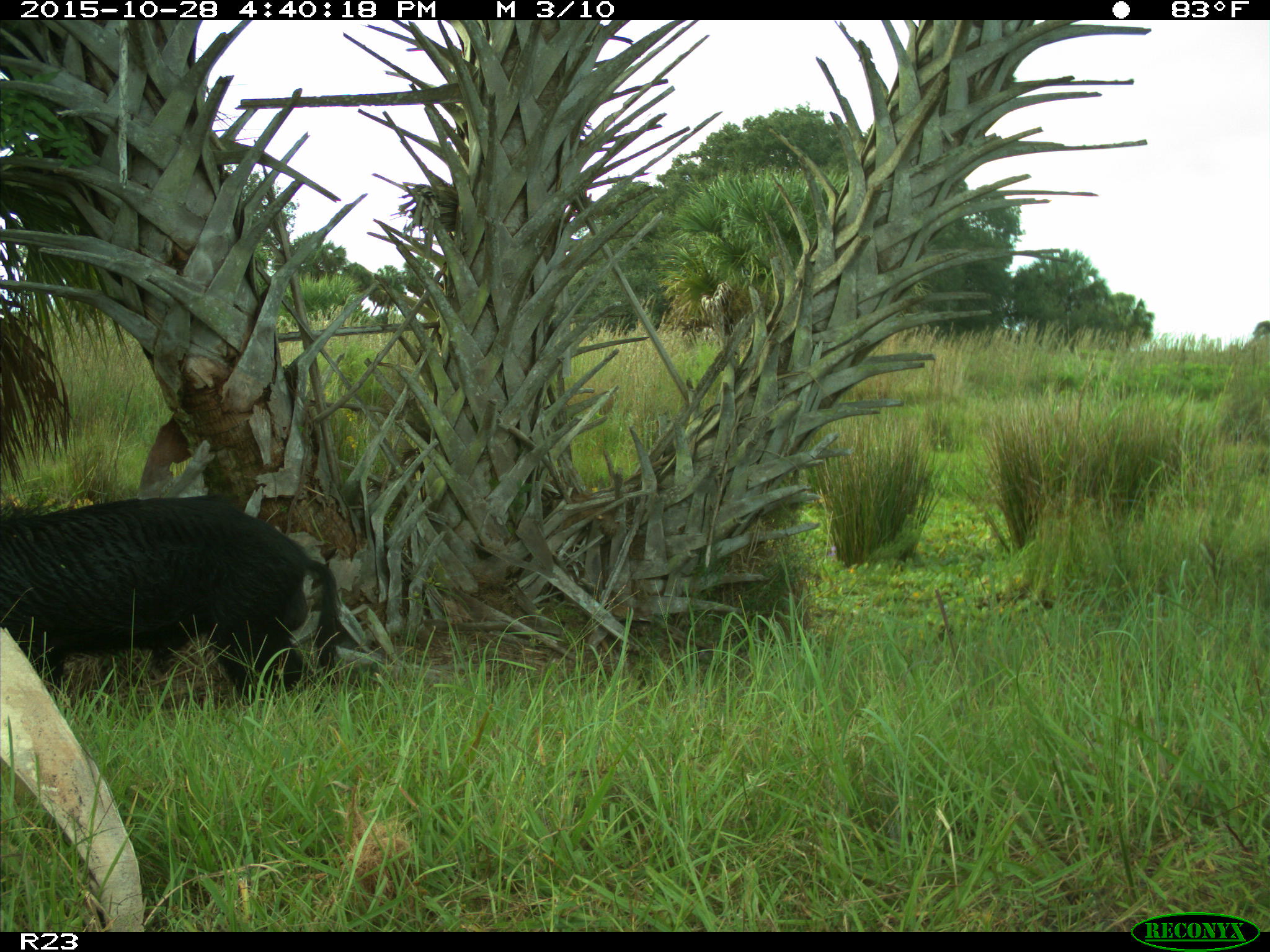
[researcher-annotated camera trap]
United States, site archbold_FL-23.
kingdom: Animalia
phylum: Chordata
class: Mammalia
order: Artiodactyla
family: Suidae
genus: Sus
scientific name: Sus scrofa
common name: wild boar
Sus scrofa (wild boar).